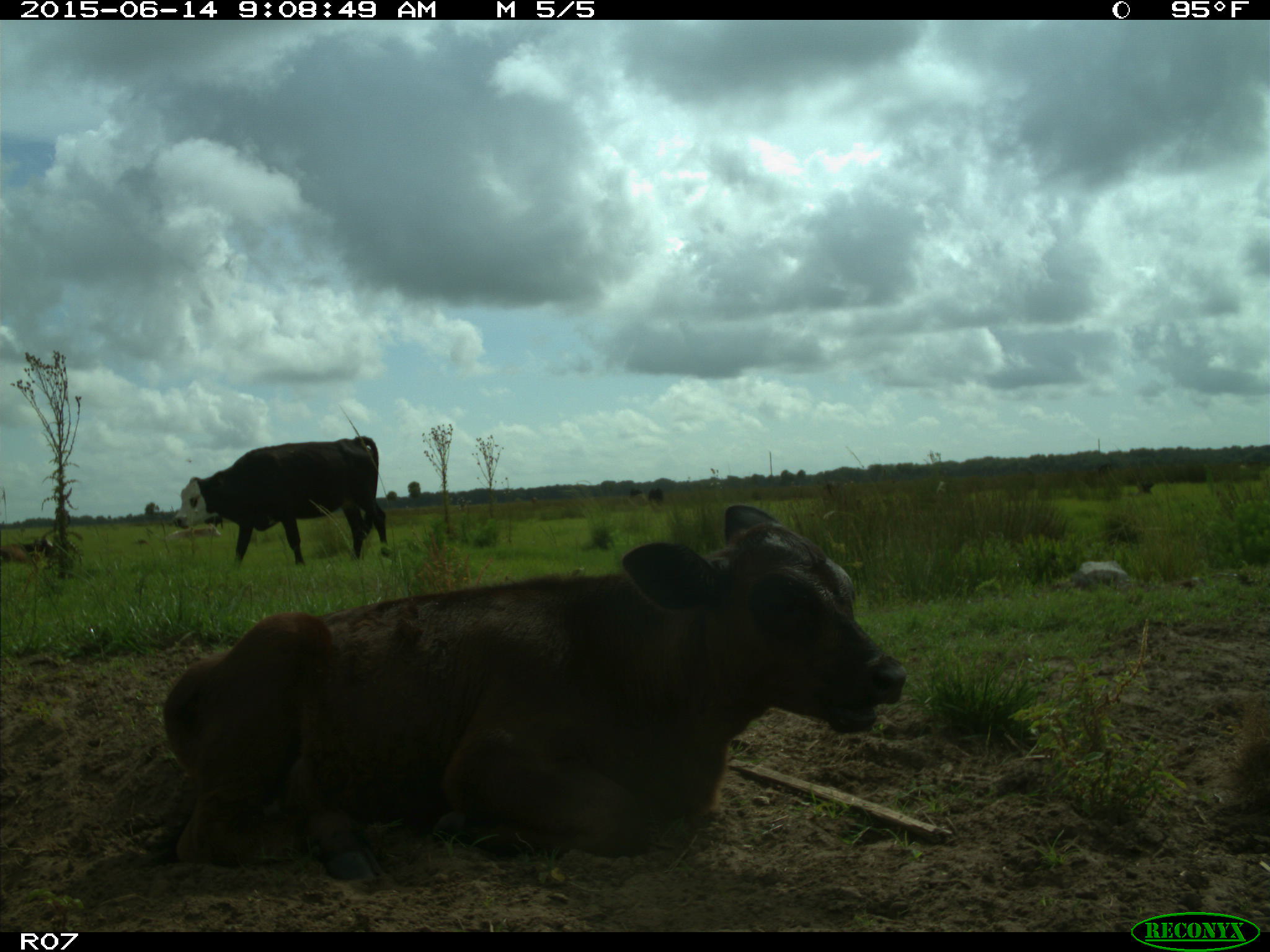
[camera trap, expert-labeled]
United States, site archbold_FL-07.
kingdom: Animalia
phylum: Chordata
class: Mammalia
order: Artiodactyla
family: Bovidae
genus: Bos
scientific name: Bos taurus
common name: domestic cow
Bos taurus (domestic cow).